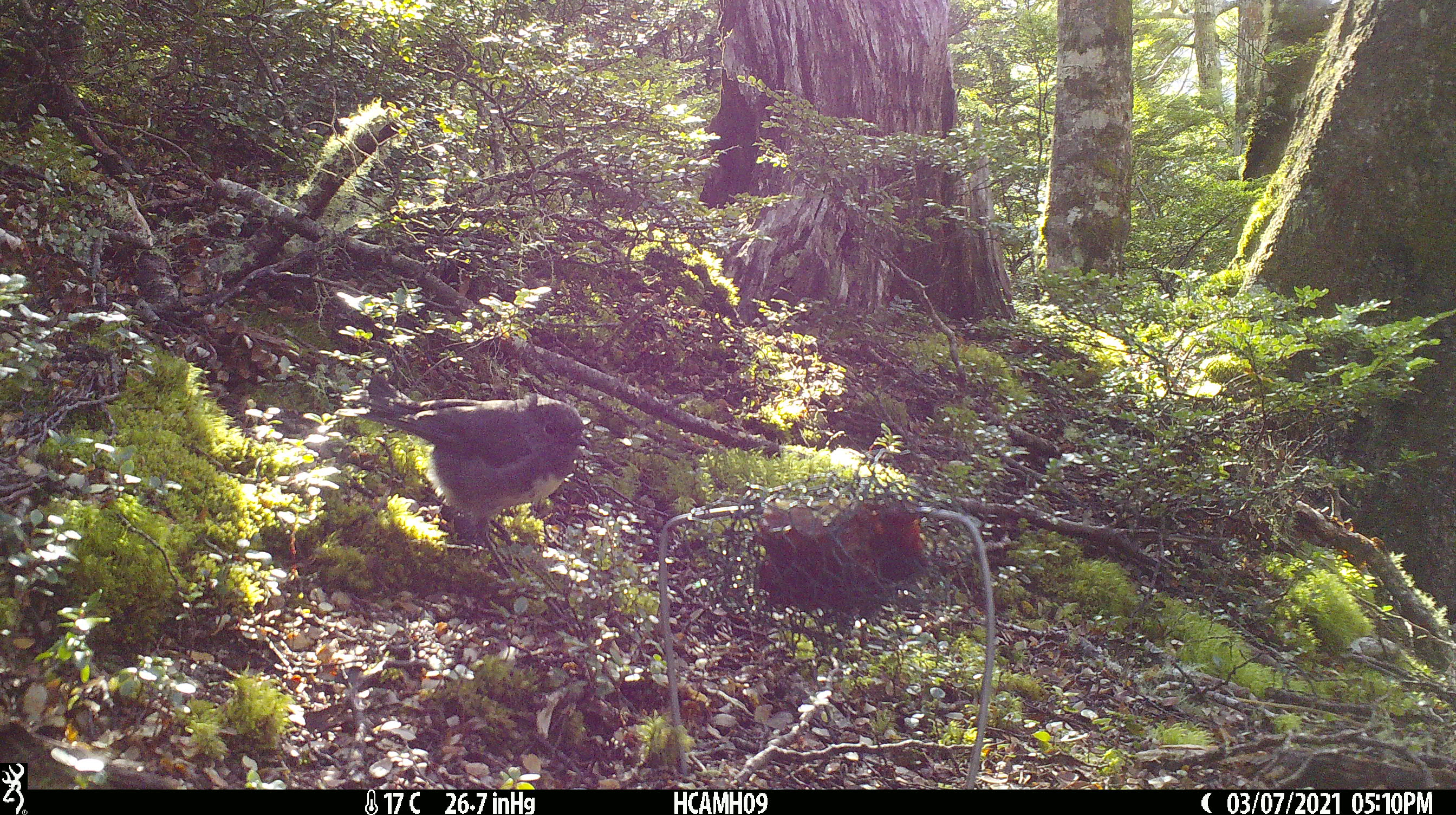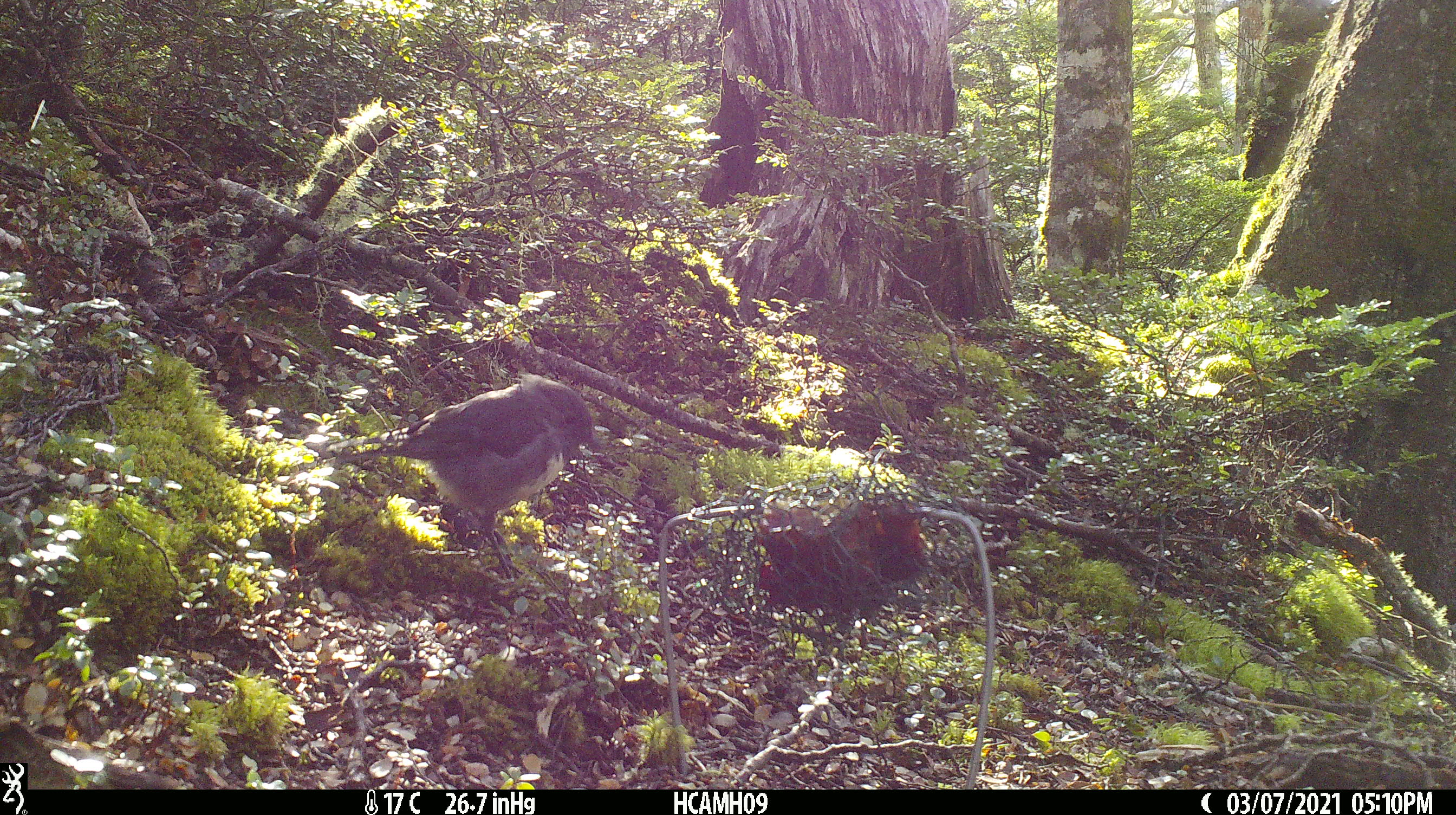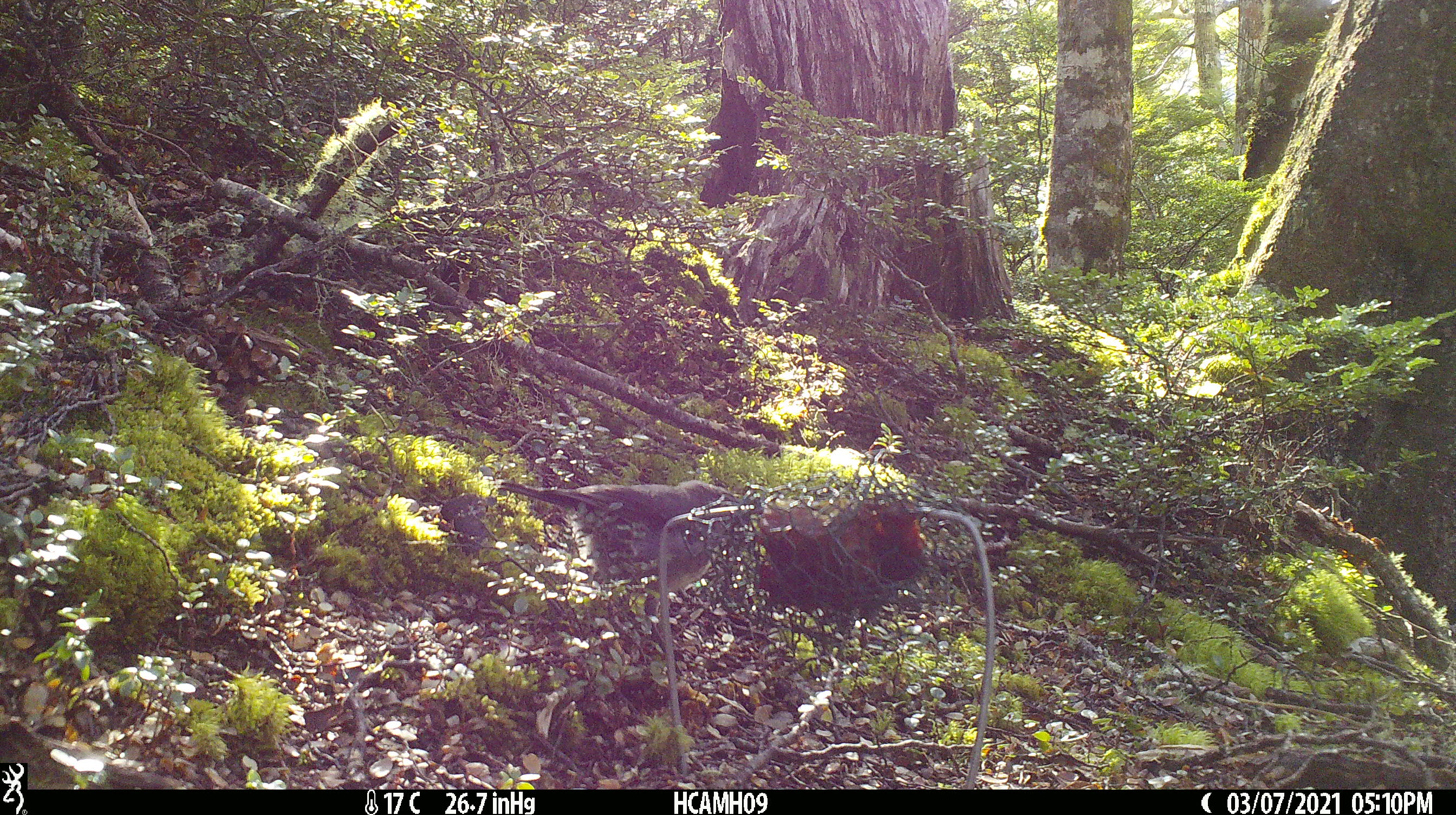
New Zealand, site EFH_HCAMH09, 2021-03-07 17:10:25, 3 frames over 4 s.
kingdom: Animalia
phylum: Chordata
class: Aves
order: Passeriformes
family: Petroicidae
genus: Petroica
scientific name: Petroica australis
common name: new zealand robin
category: robin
Robin (new zealand robin) (Petroica australis).